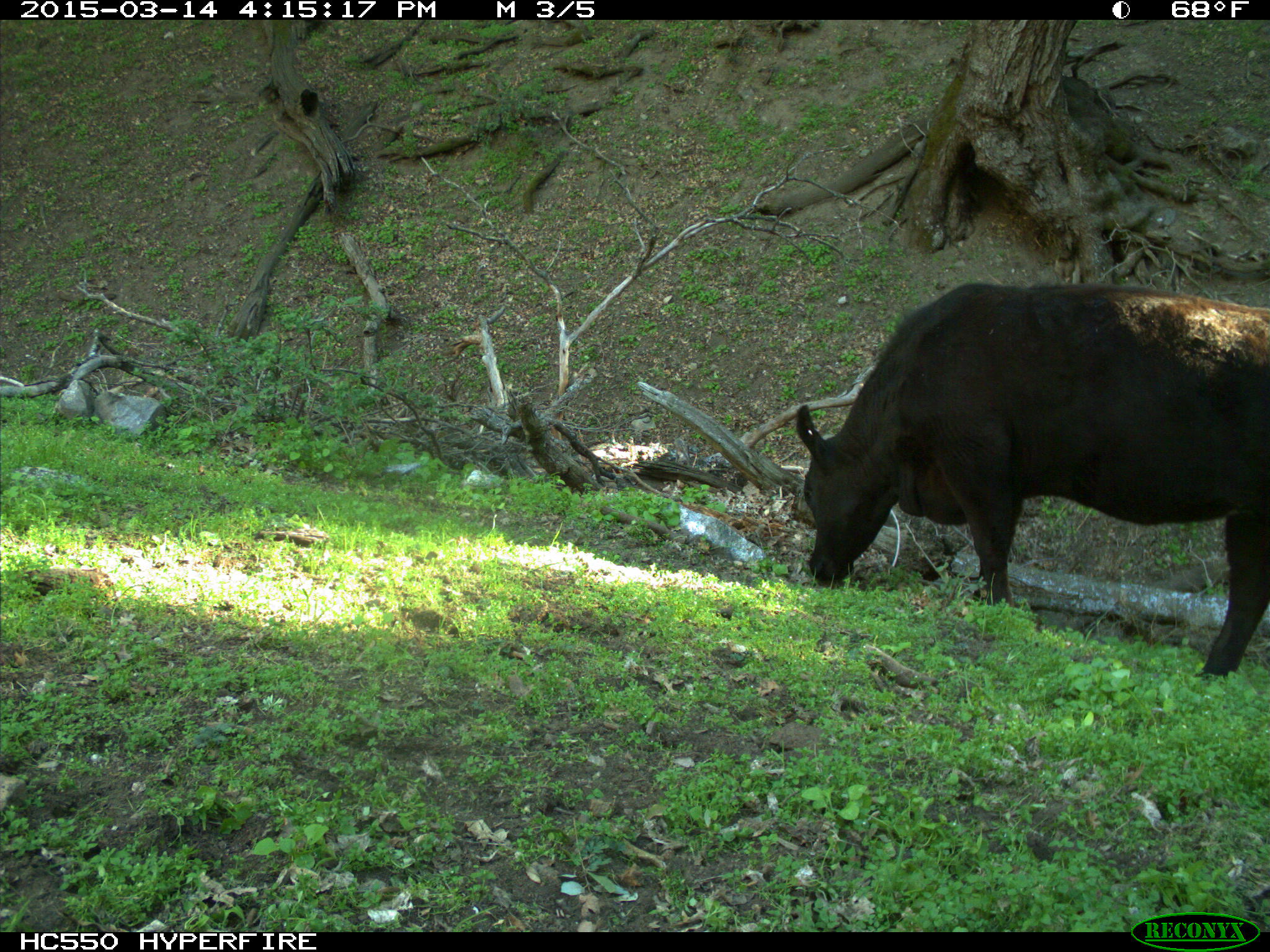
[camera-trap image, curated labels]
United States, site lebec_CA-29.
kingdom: Animalia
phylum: Chordata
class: Mammalia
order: Artiodactyla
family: Bovidae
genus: Bos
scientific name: Bos taurus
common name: domestic cow